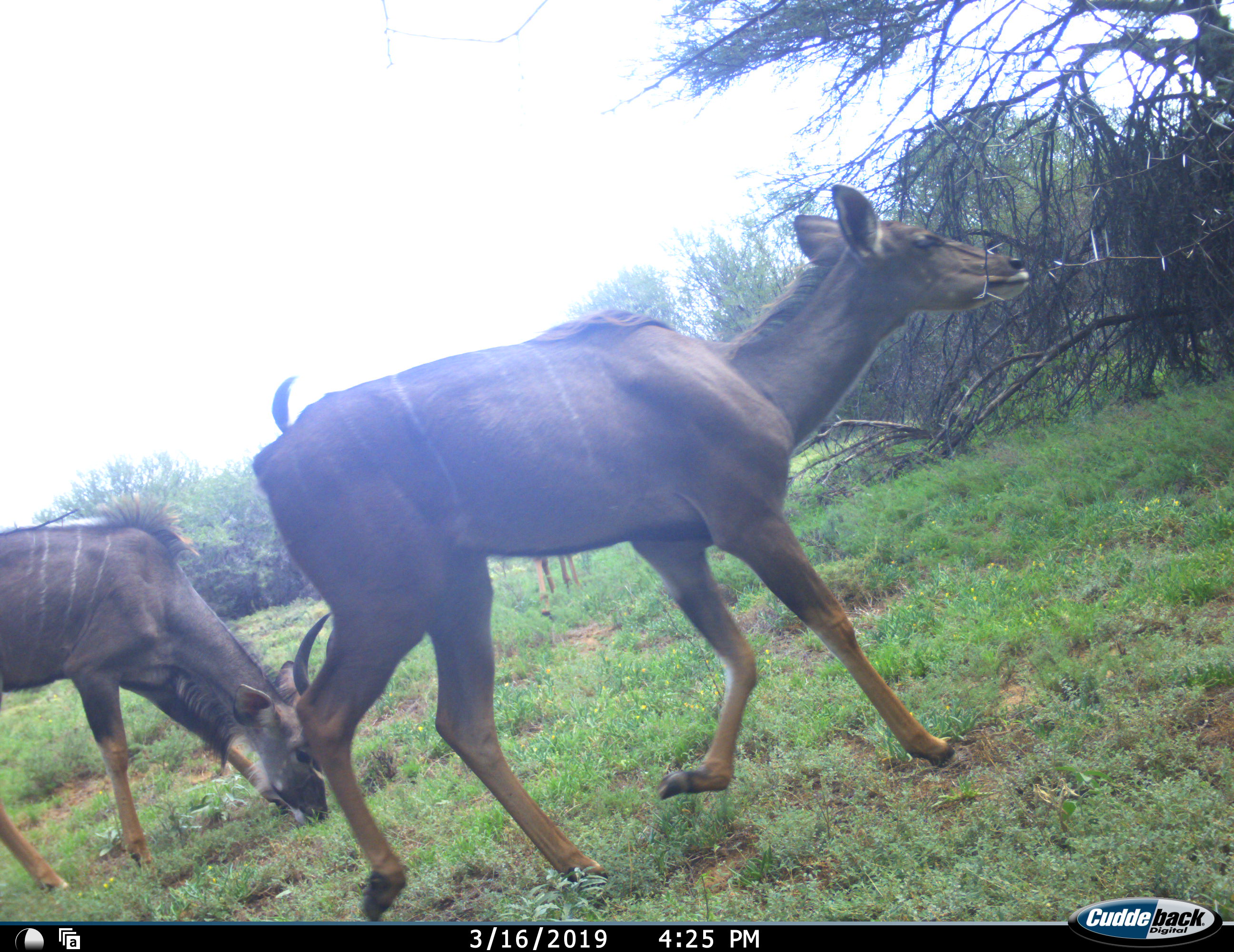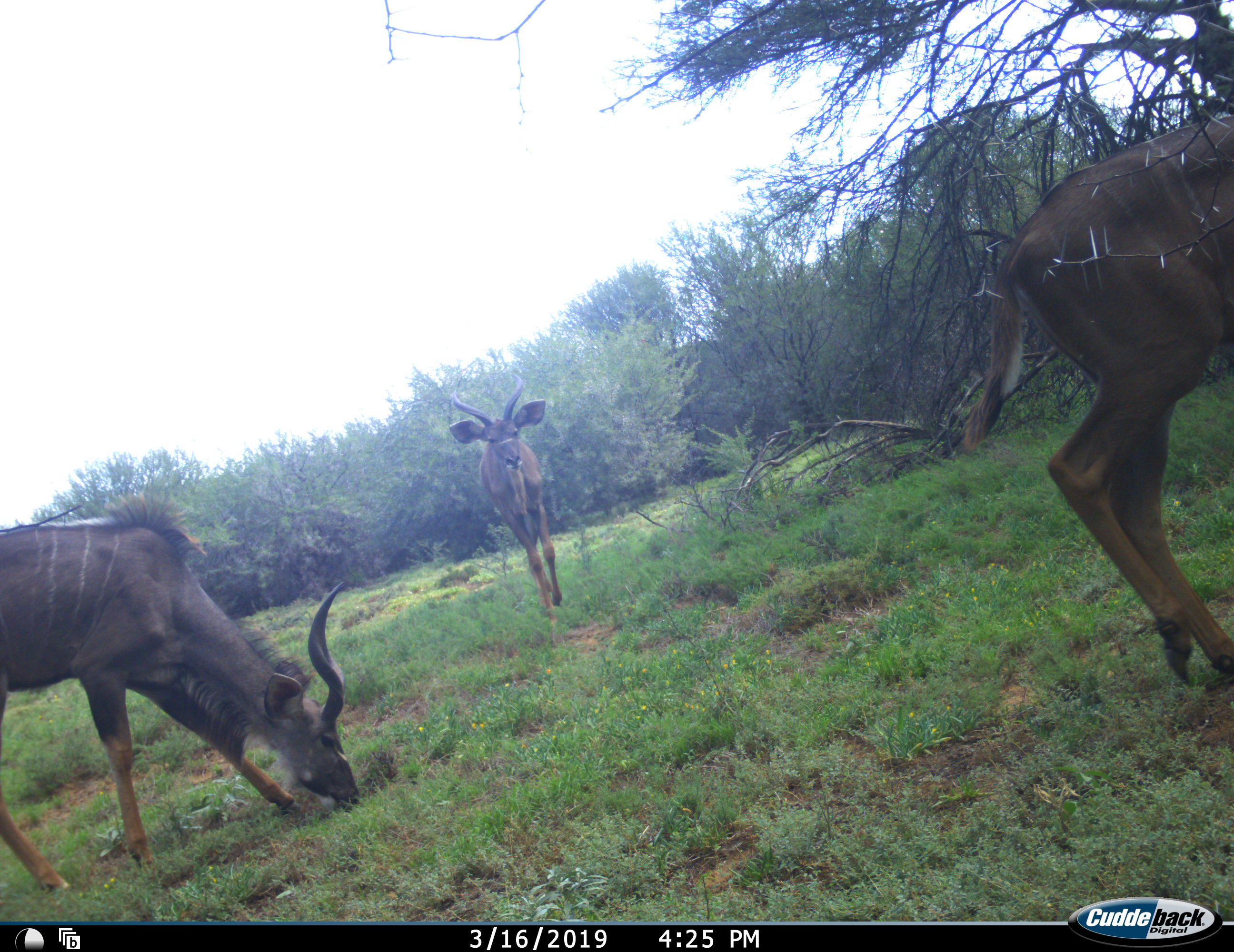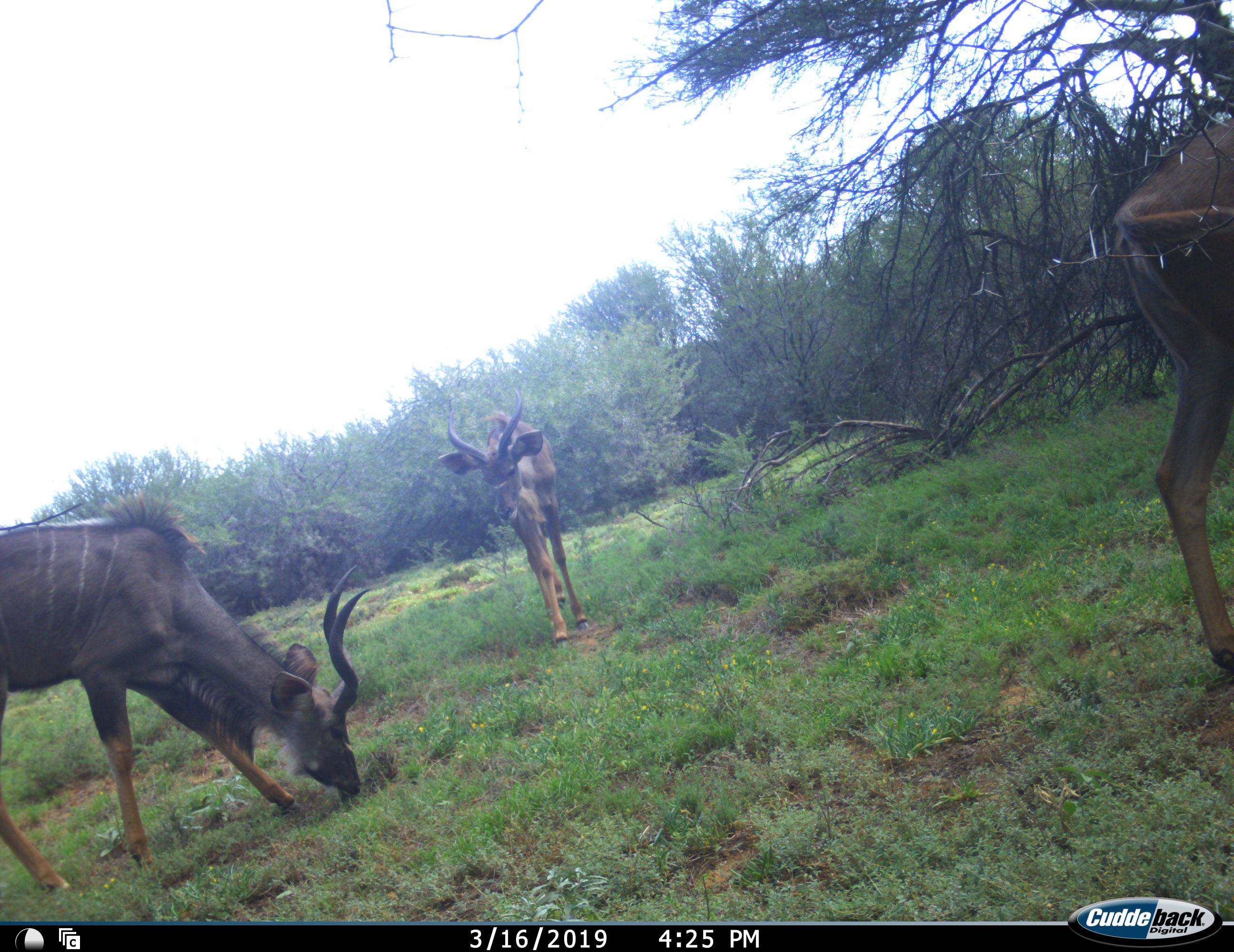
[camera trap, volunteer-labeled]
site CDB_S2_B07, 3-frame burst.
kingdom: Animalia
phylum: Chordata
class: Mammalia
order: Artiodactyla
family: Bovidae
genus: Tragelaphus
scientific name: Tragelaphus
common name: kudu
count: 3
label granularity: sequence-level